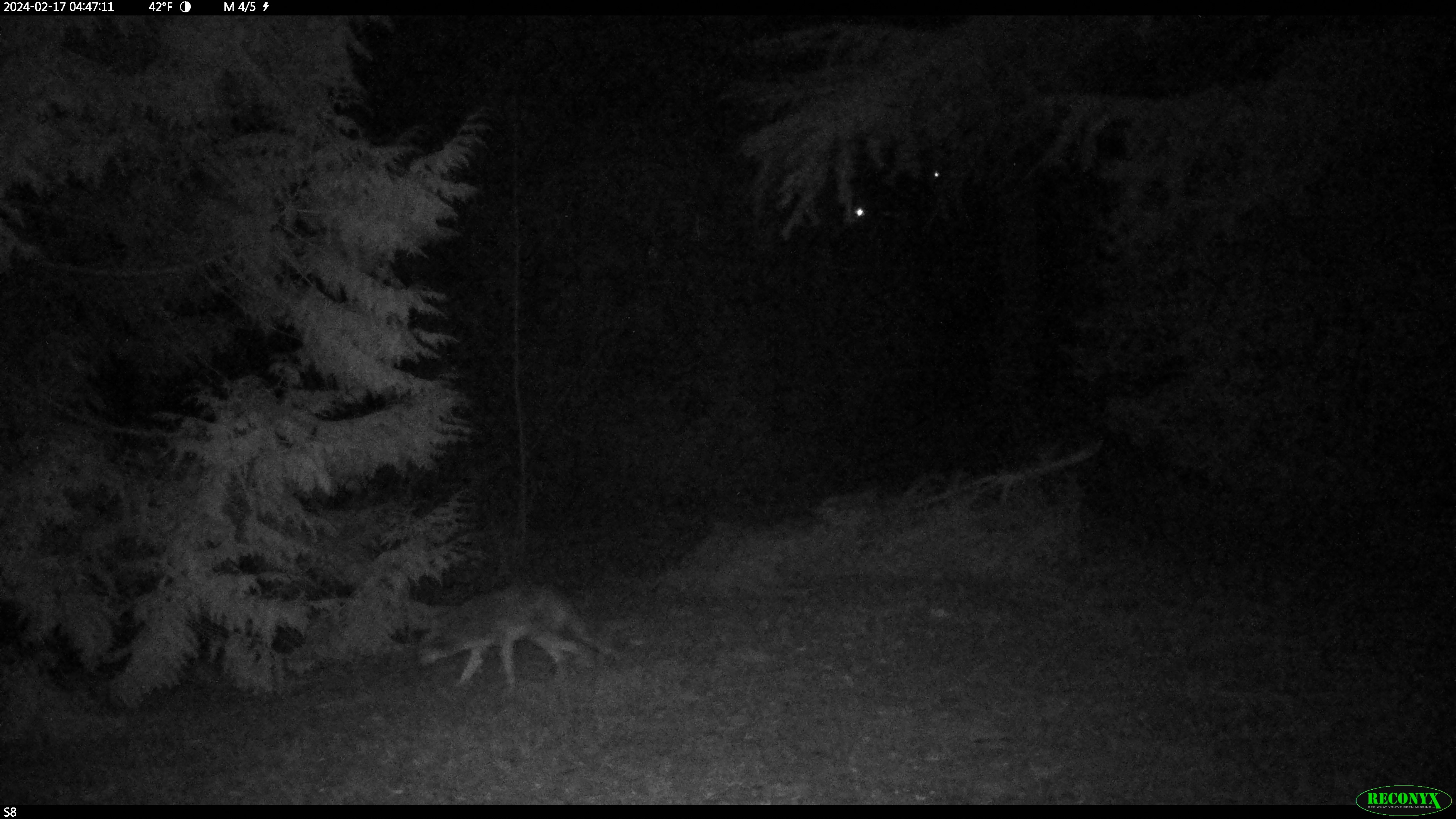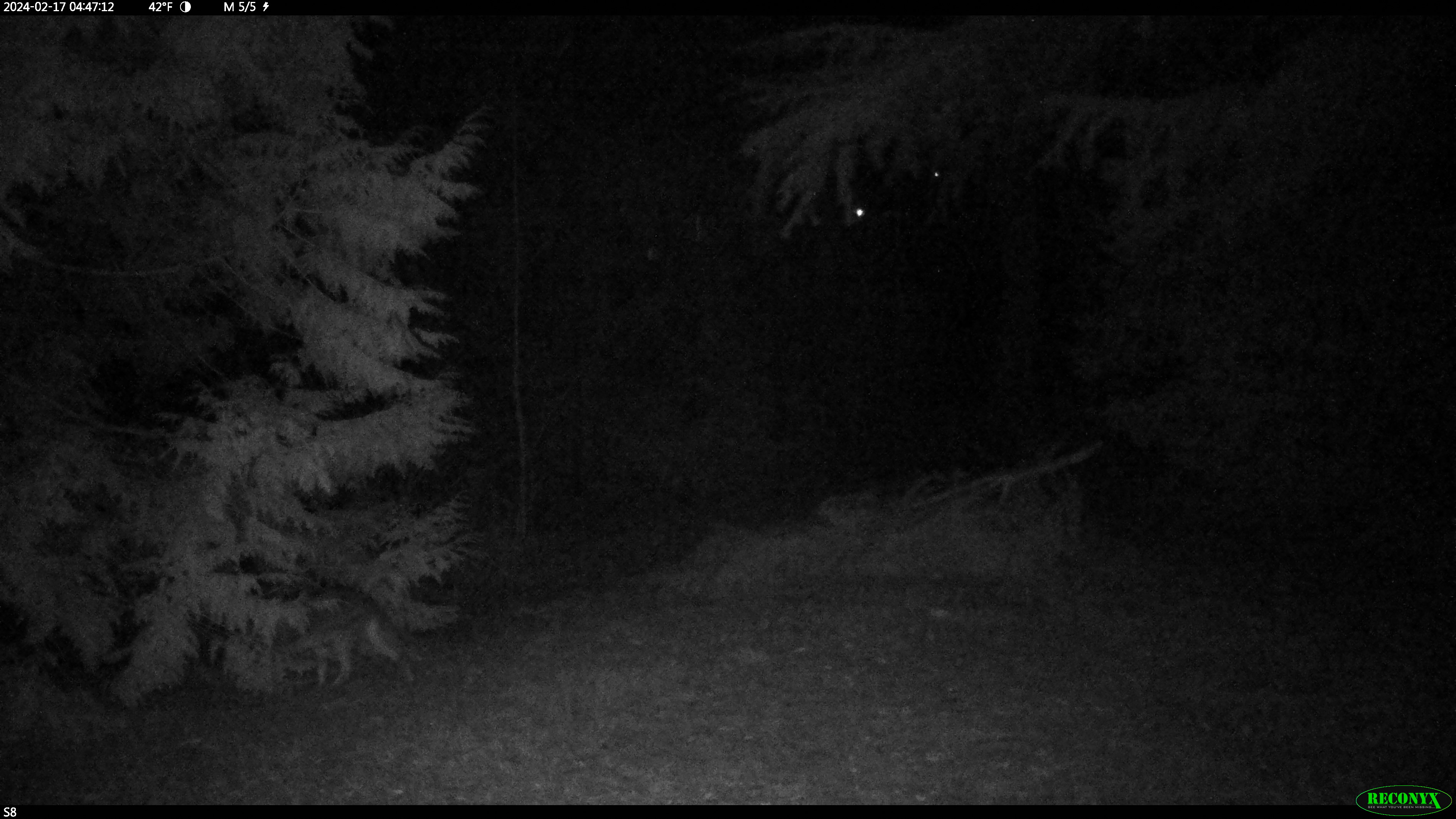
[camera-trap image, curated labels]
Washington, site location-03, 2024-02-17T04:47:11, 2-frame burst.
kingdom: Animalia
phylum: Chordata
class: Mammalia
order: Carnivora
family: Canidae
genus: Canis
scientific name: Canis latrans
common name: coyote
Coyote (Canis latrans).